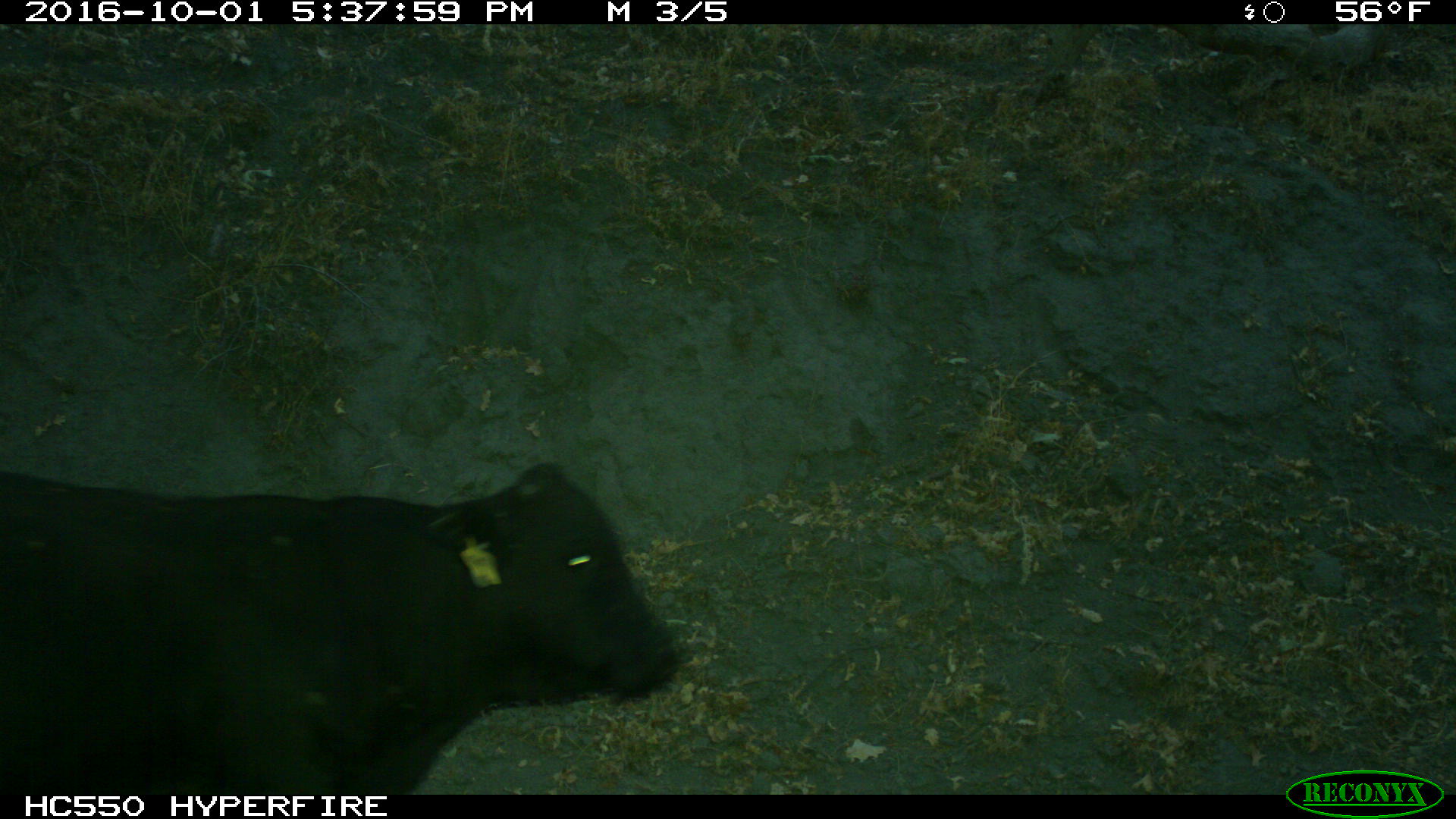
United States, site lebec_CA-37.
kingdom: Animalia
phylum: Chordata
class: Mammalia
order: Artiodactyla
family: Bovidae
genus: Bos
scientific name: Bos taurus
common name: domestic cow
Bos taurus (domestic cow).